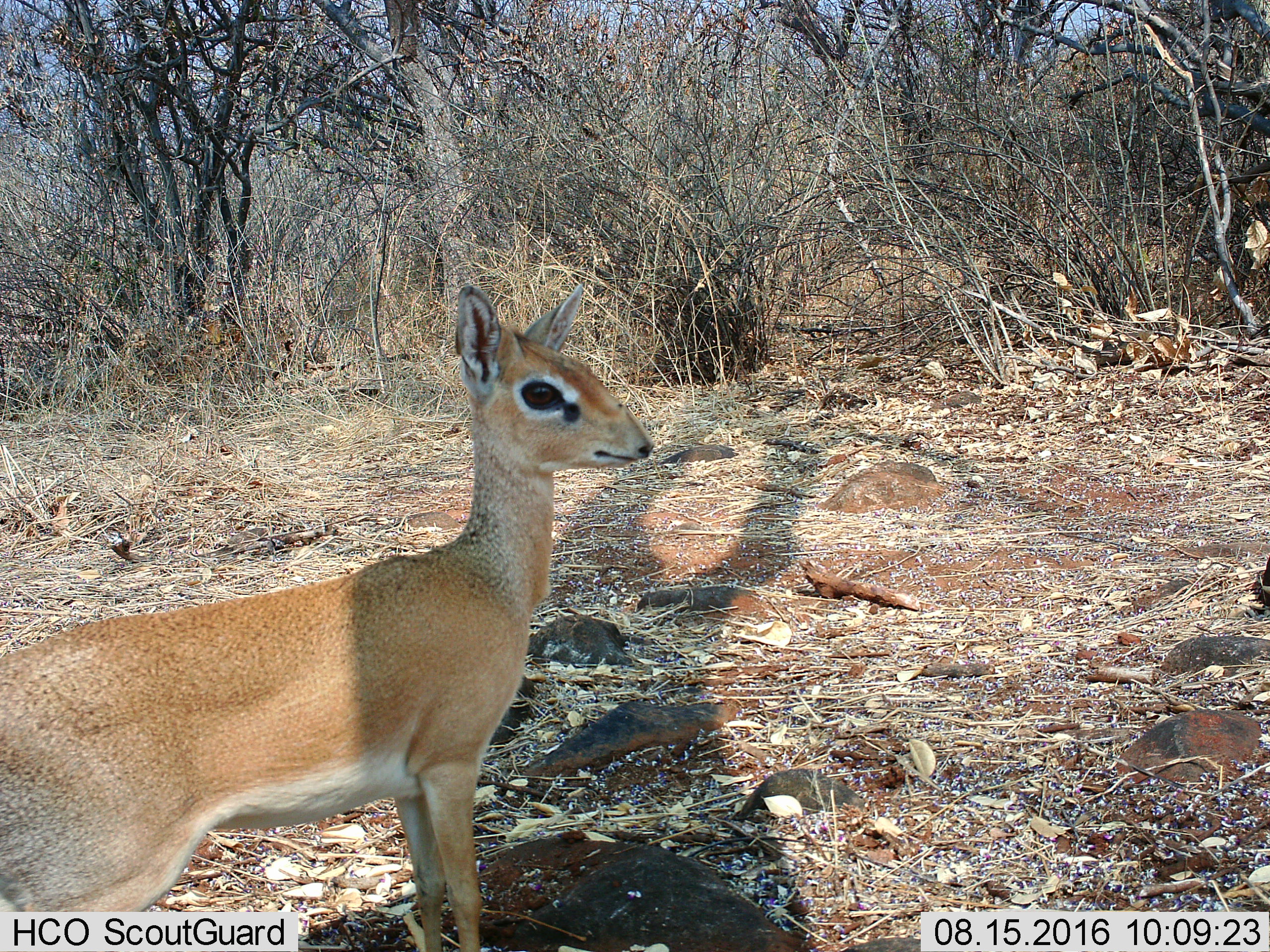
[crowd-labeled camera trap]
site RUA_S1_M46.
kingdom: Animalia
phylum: Chordata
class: Mammalia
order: Artiodactyla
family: Bovidae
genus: Madoqua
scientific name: Madoqua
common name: dik-dik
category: dikdik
Dikdik (dik-dik) (Madoqua), count 1. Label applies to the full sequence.